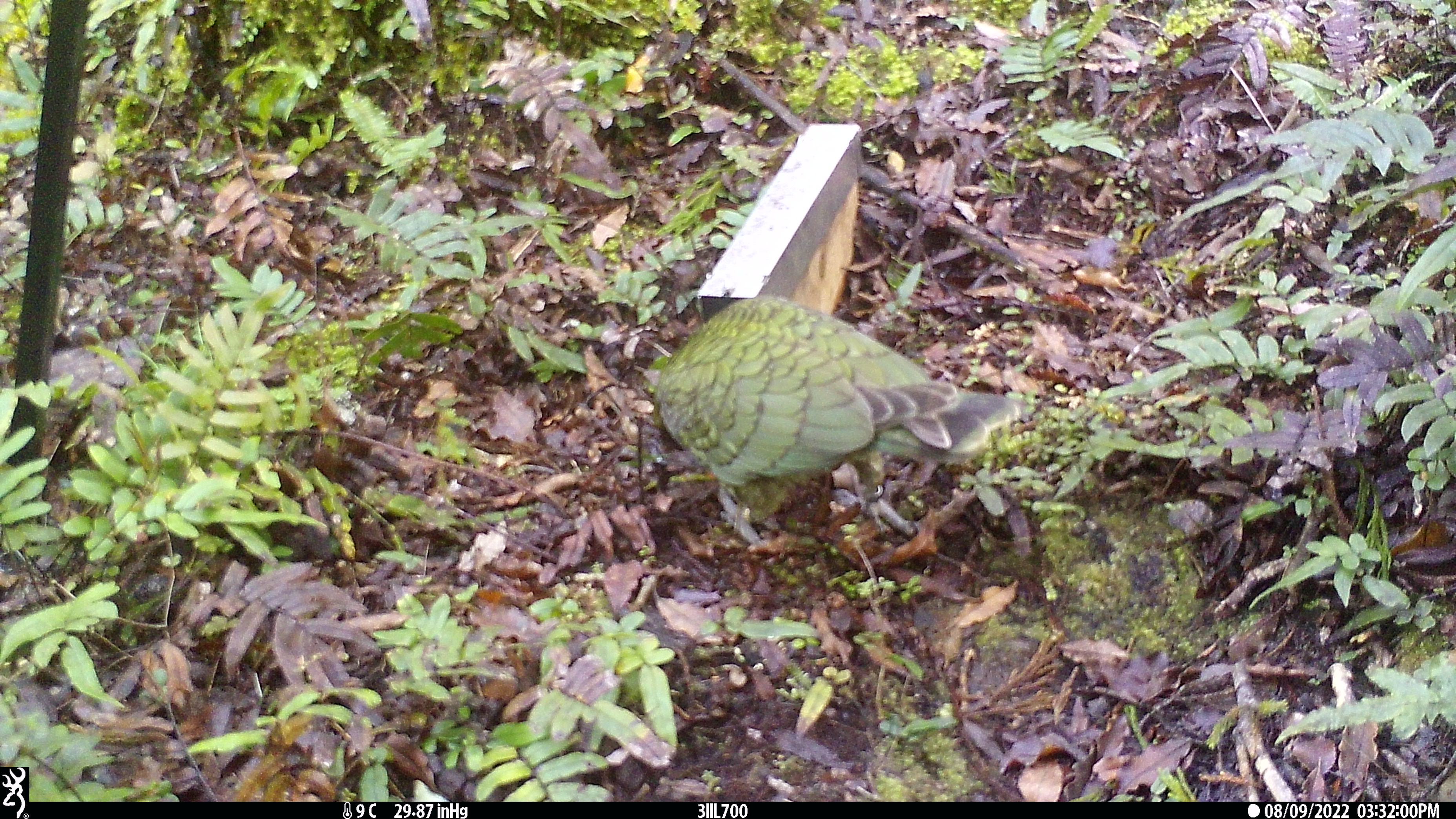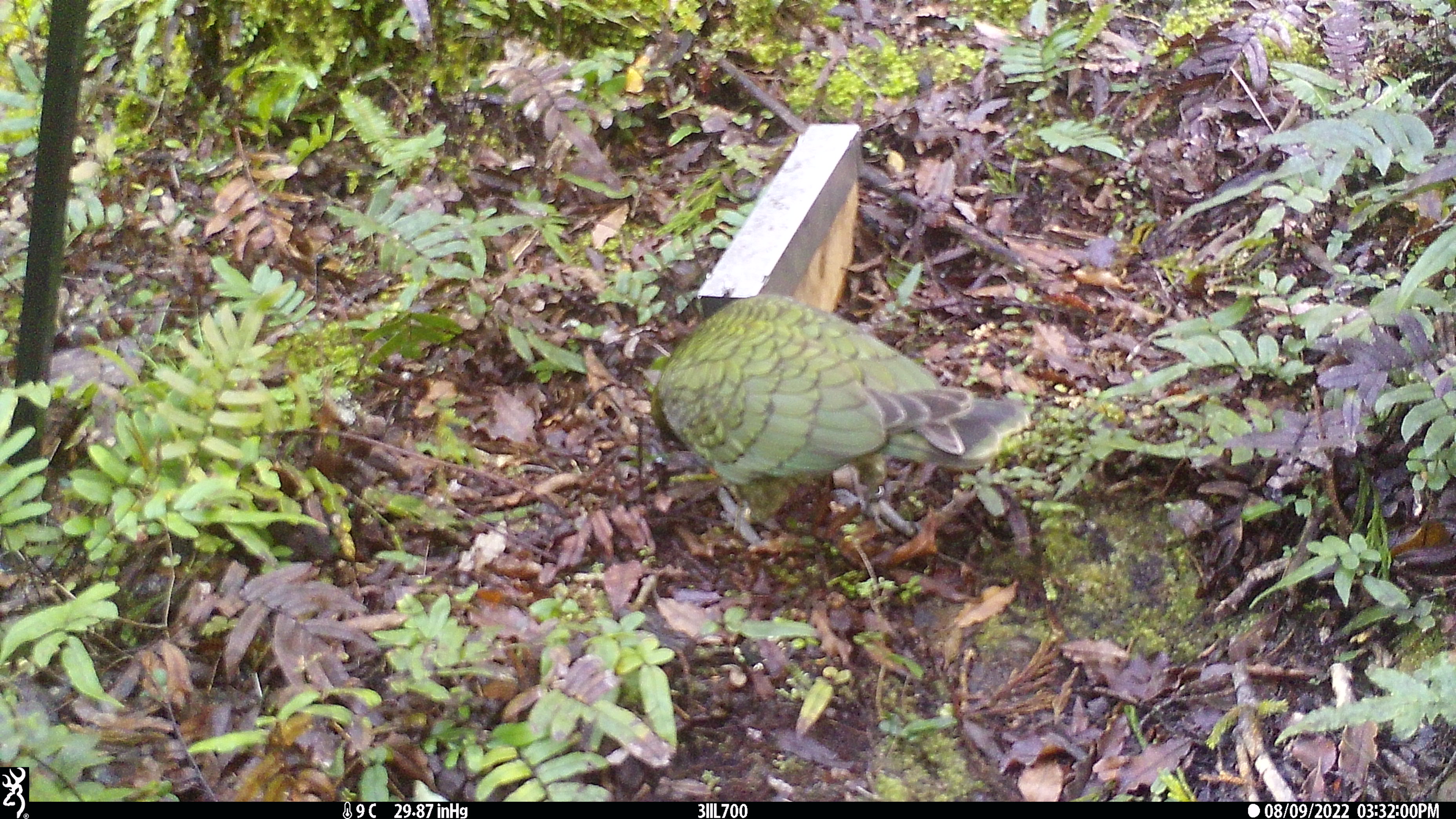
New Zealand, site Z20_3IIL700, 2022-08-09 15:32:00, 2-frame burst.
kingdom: Animalia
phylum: Chordata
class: Aves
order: Psittaciformes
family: Strigopidae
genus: Nestor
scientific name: Nestor notabilis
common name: kea